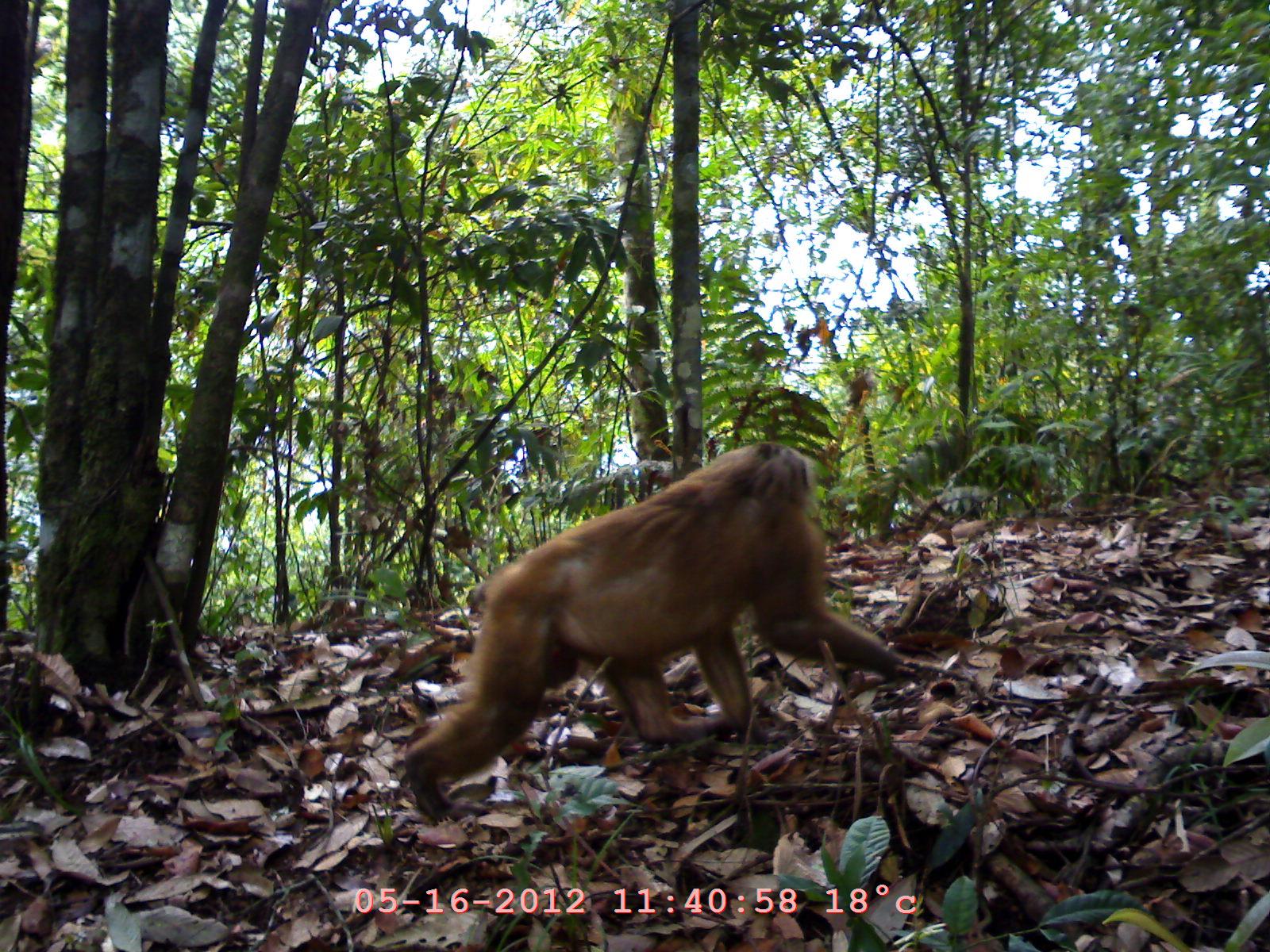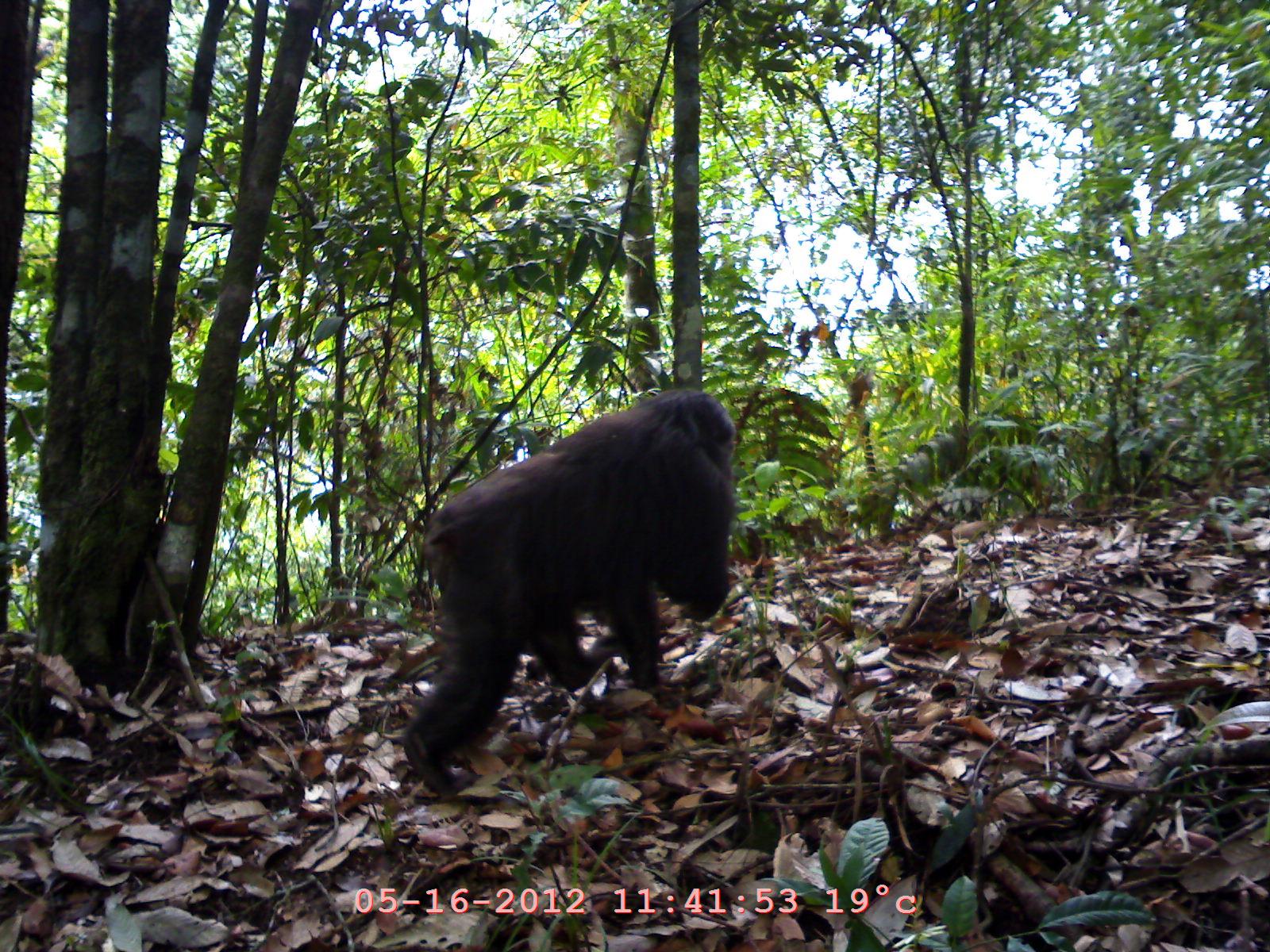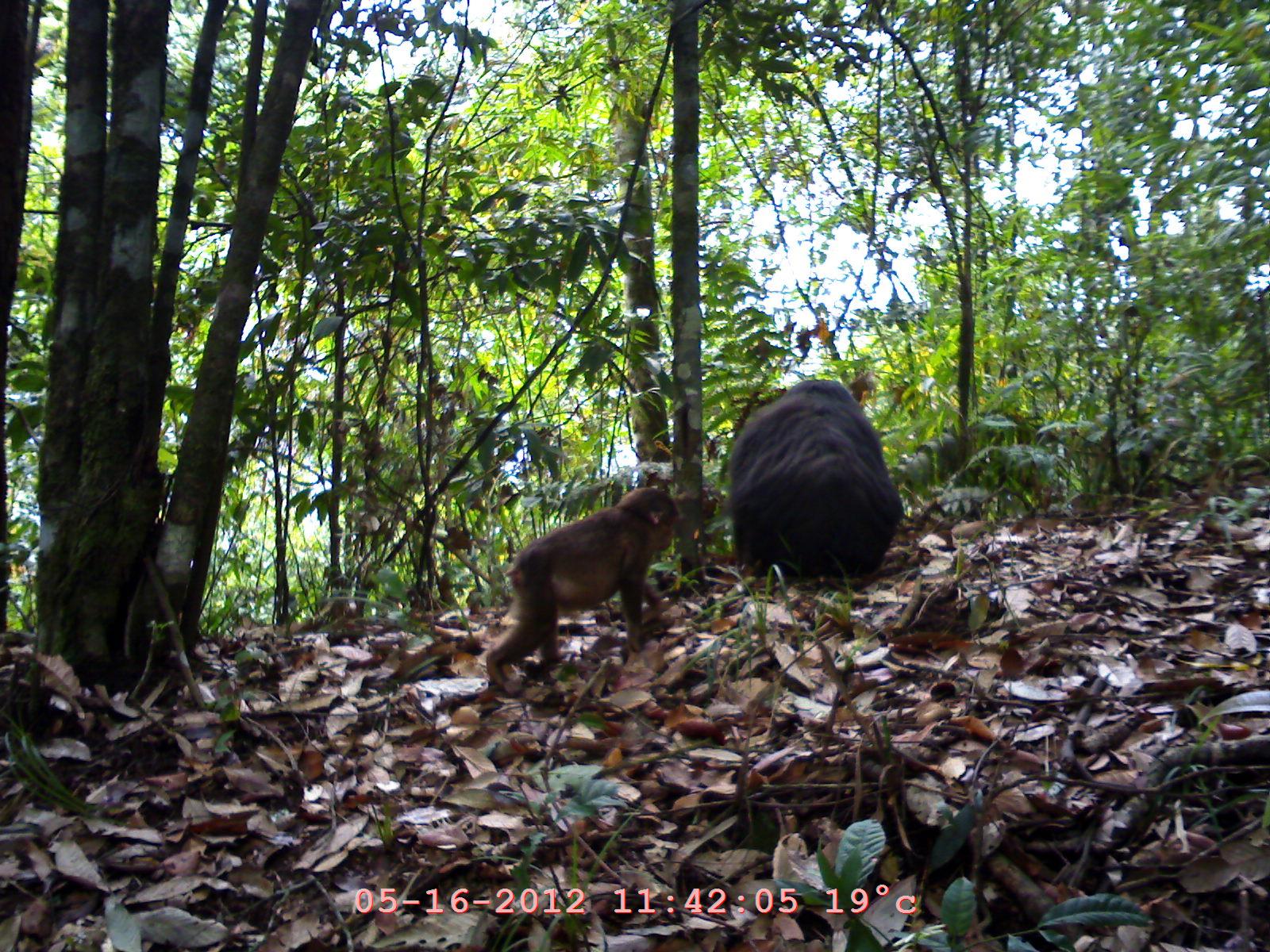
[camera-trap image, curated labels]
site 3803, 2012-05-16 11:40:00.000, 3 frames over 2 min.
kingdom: Animalia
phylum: Chordata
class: Mammalia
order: Primates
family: Cercopithecidae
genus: Macaca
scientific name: Macaca arctoides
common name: stump-tailed macaque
Macaca arctoides (stump-tailed macaque), count 1.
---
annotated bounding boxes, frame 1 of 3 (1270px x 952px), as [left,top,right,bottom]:
macaca arctoides: [398,436,977,830]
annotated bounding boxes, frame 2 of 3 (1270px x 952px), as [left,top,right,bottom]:
macaca arctoides: [402,390,740,795]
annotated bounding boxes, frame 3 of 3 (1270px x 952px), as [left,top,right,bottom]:
macaca arctoides: [485,486,678,688]; [728,379,904,574]